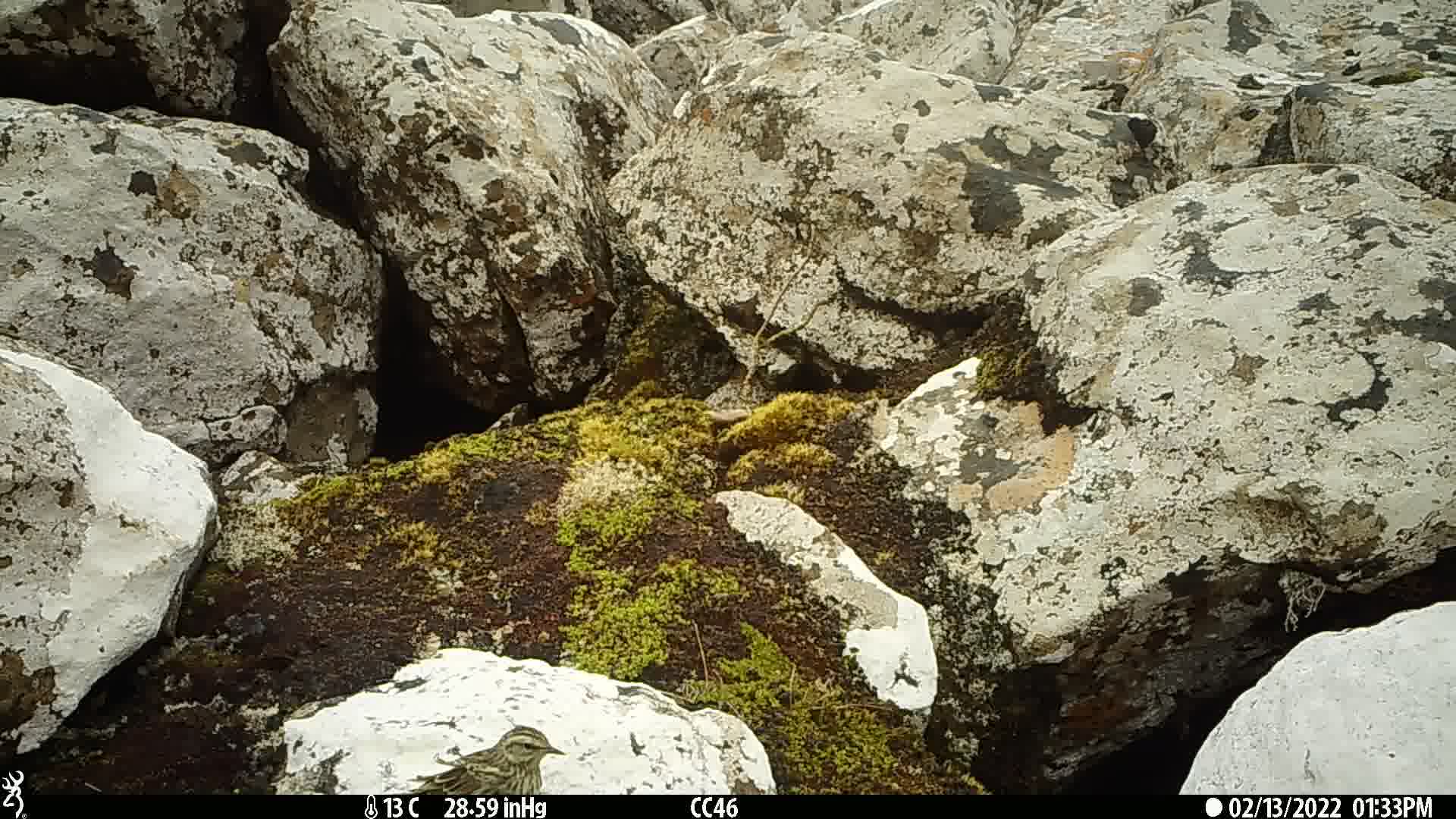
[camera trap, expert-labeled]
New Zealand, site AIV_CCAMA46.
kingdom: Animalia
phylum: Chordata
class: Aves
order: Passeriformes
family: Motacillidae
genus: Anthus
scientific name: Anthus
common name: pipit